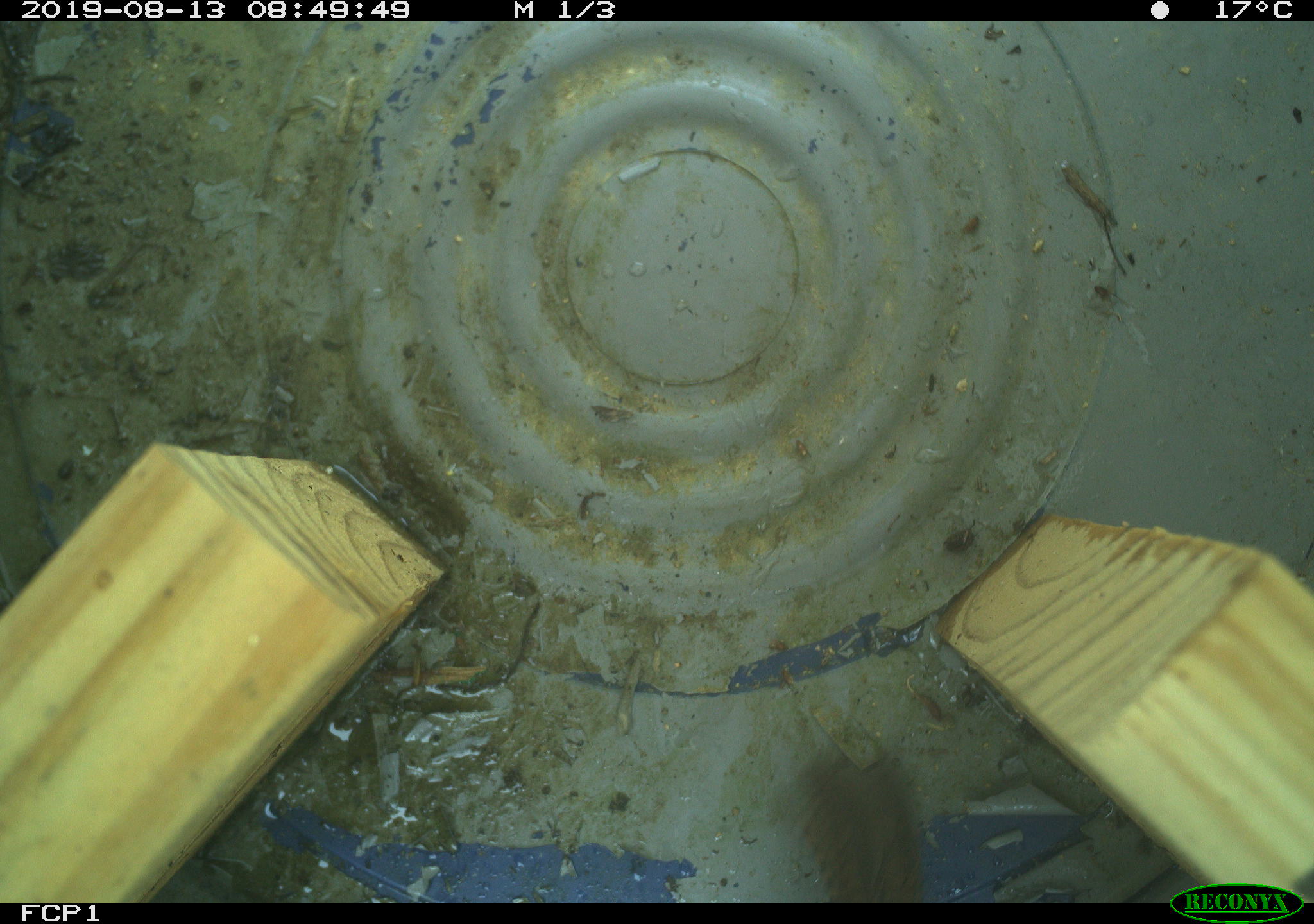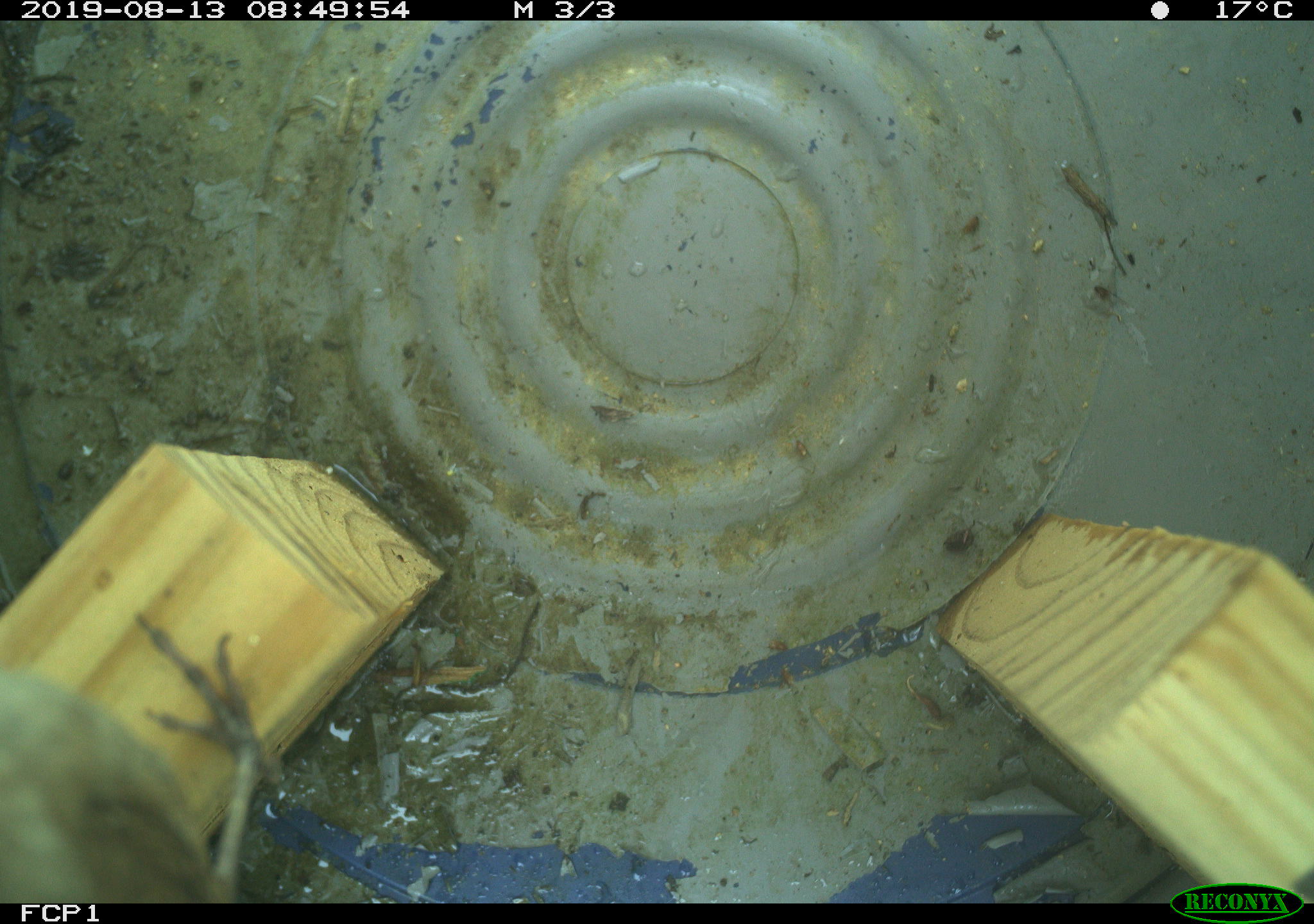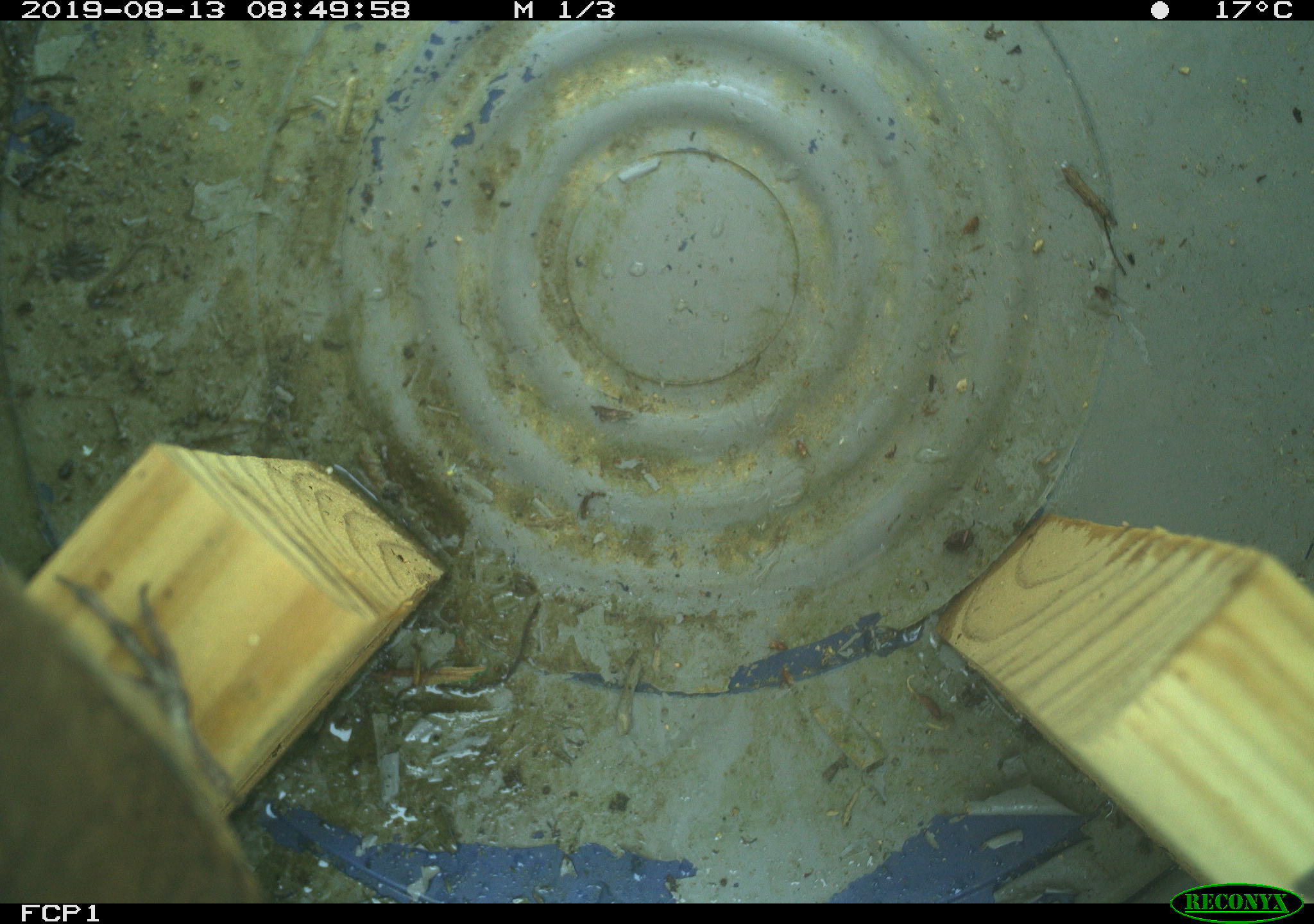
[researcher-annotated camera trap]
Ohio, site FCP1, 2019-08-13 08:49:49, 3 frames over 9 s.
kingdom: Animalia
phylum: Chordata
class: Aves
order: Passeriformes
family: Troglodytidae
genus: Troglodytes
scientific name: Troglodytes aedon aedon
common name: northern house wren